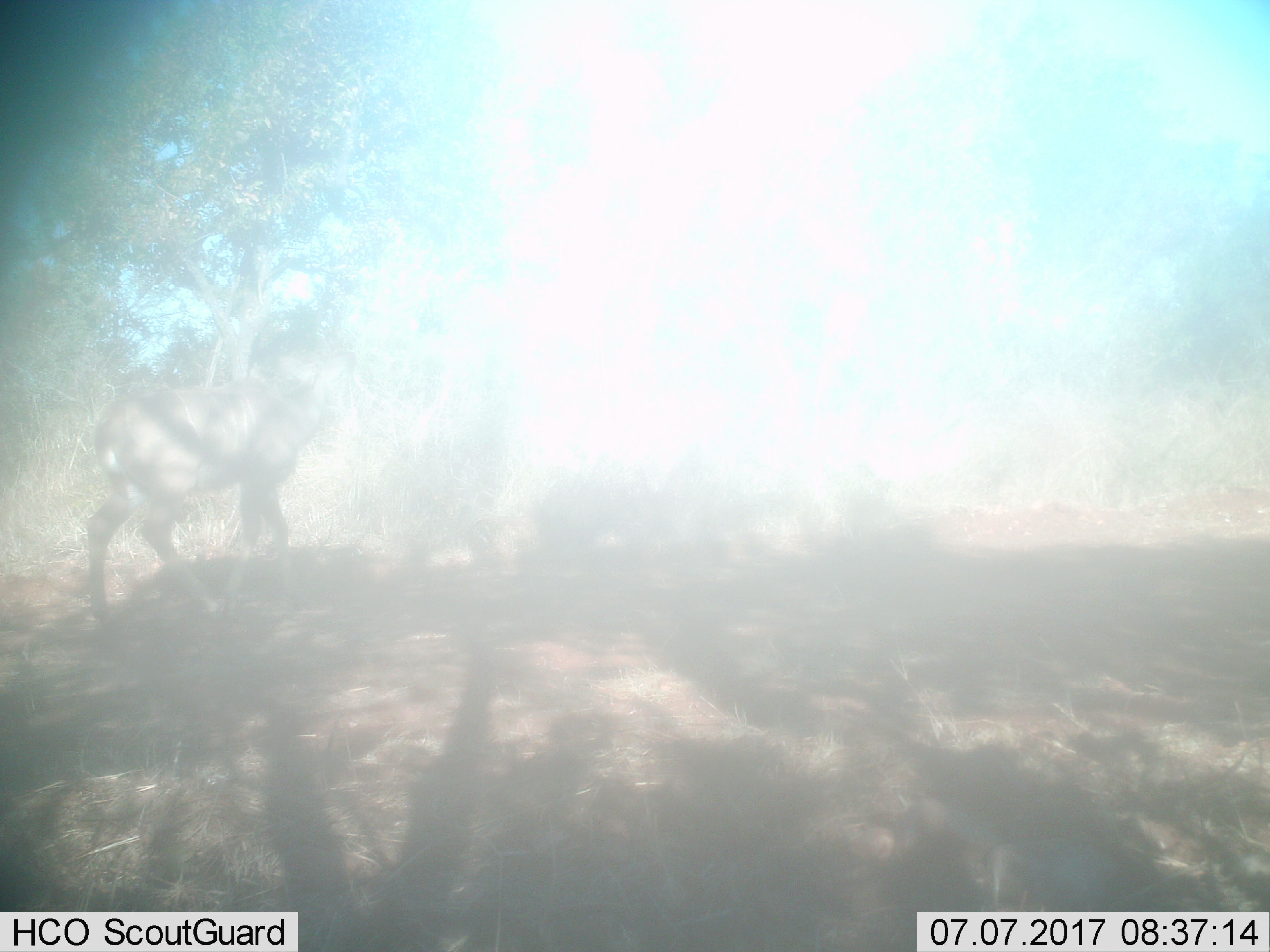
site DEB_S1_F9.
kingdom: Animalia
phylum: Chordata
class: Mammalia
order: Artiodactyla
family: Bovidae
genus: Tragelaphus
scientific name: Tragelaphus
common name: kudu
Kudu (Tragelaphus), count 1. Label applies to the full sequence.